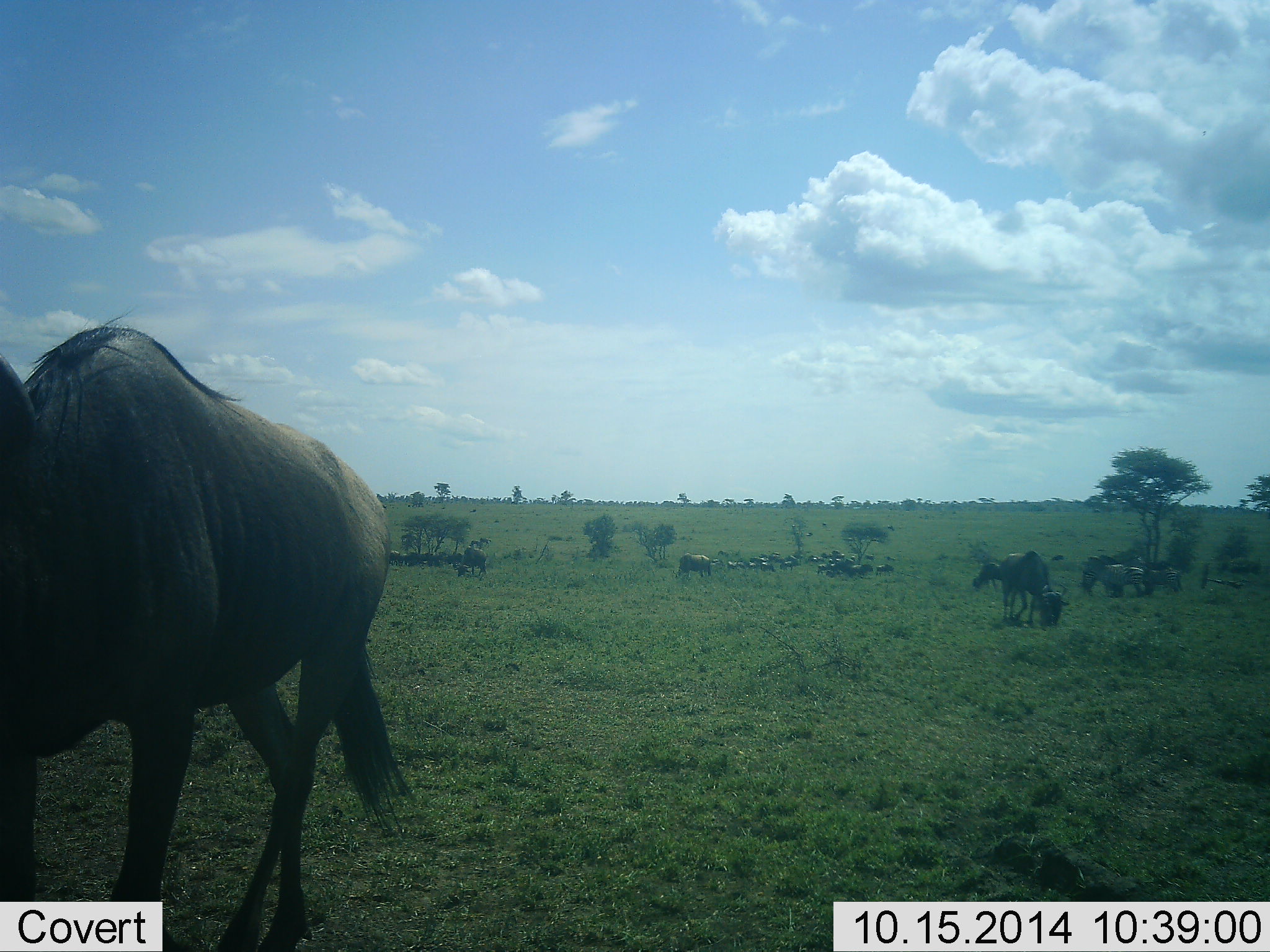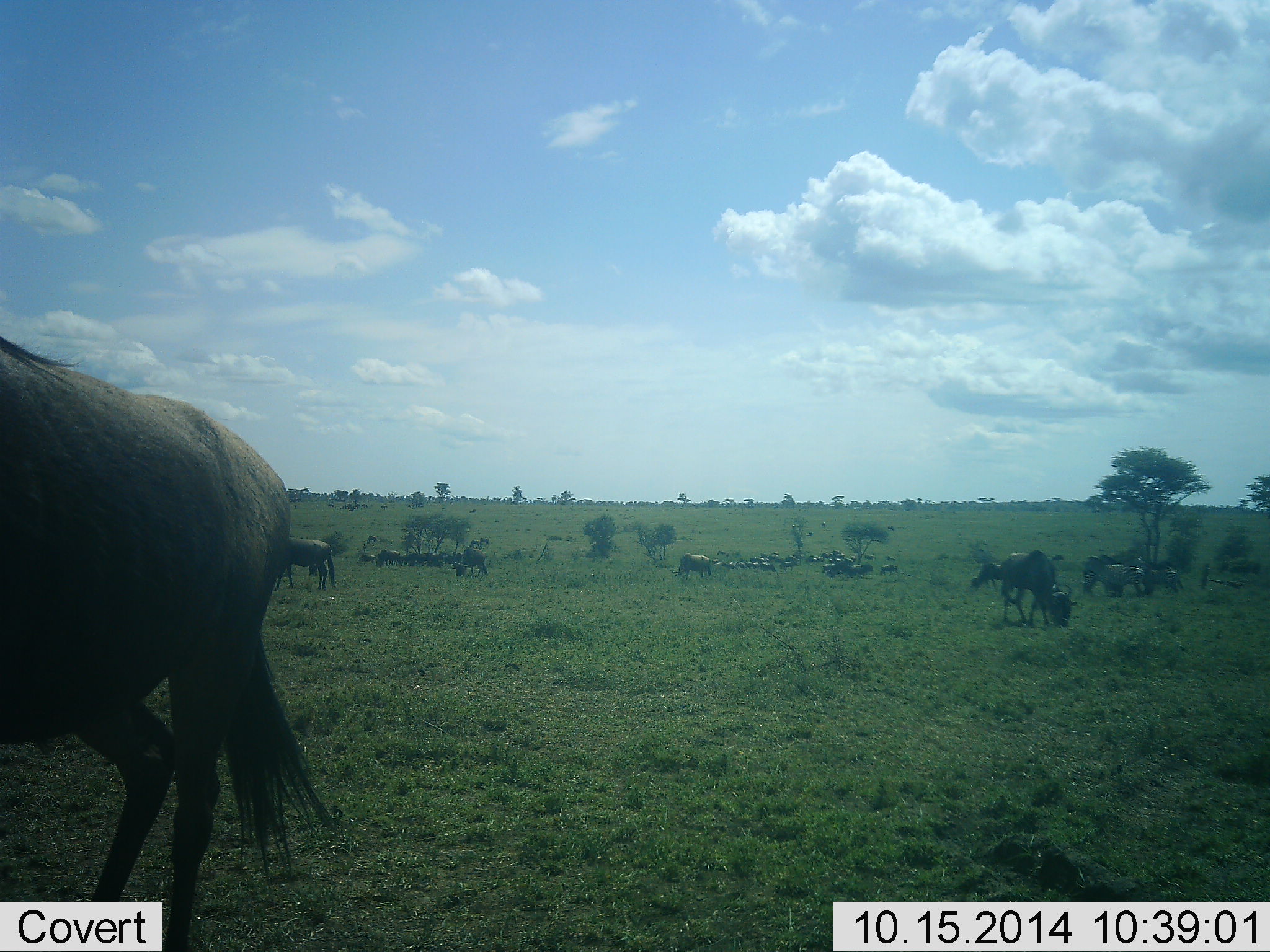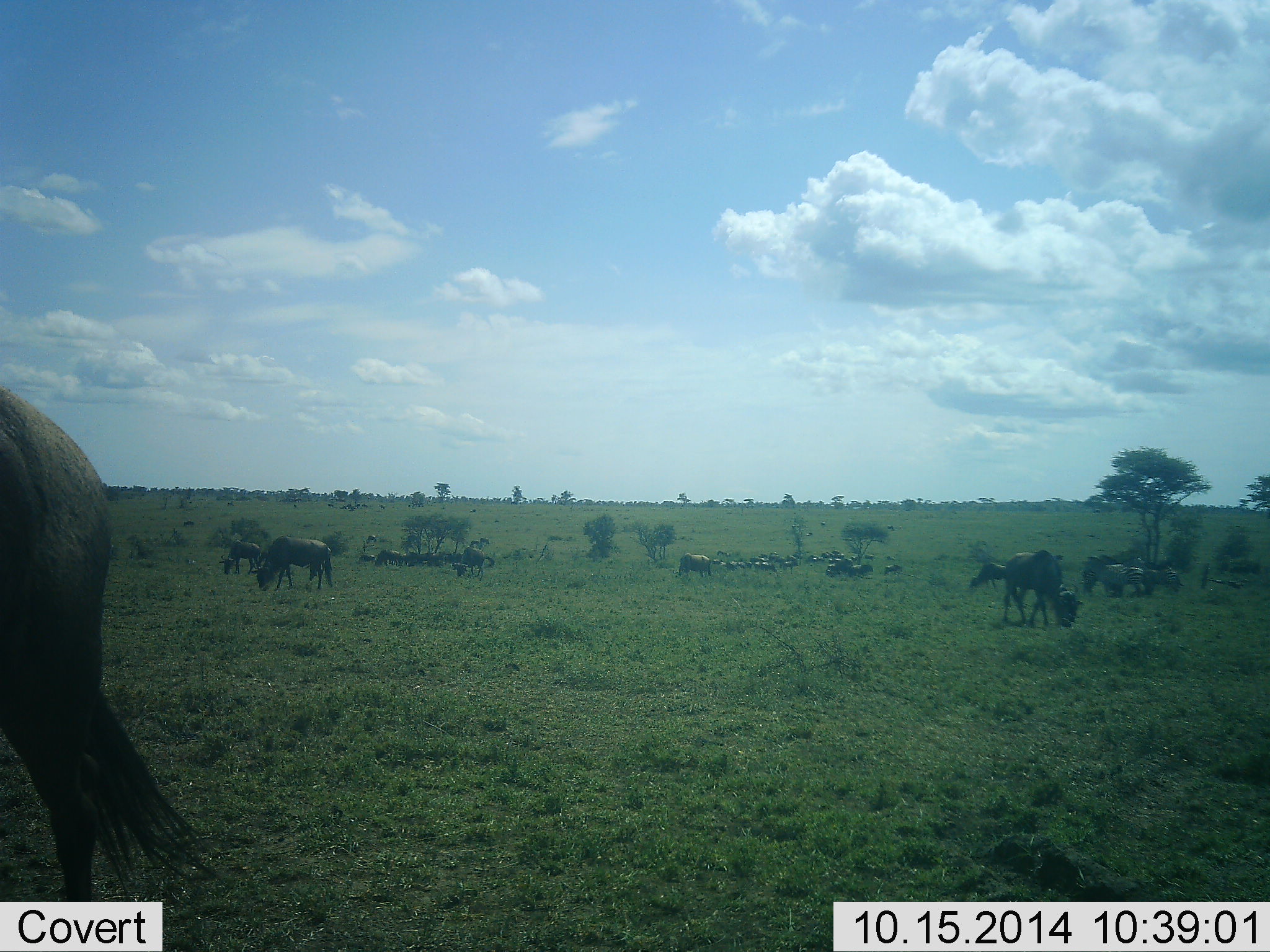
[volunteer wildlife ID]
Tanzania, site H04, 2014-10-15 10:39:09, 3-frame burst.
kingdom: Animalia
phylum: Chordata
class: Mammalia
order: Artiodactyla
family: Bovidae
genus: Connochaetes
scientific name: Connochaetes taurinus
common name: blue wildebeest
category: wildebeest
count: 11-50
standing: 60%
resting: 30%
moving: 40%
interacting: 0%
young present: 0%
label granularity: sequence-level